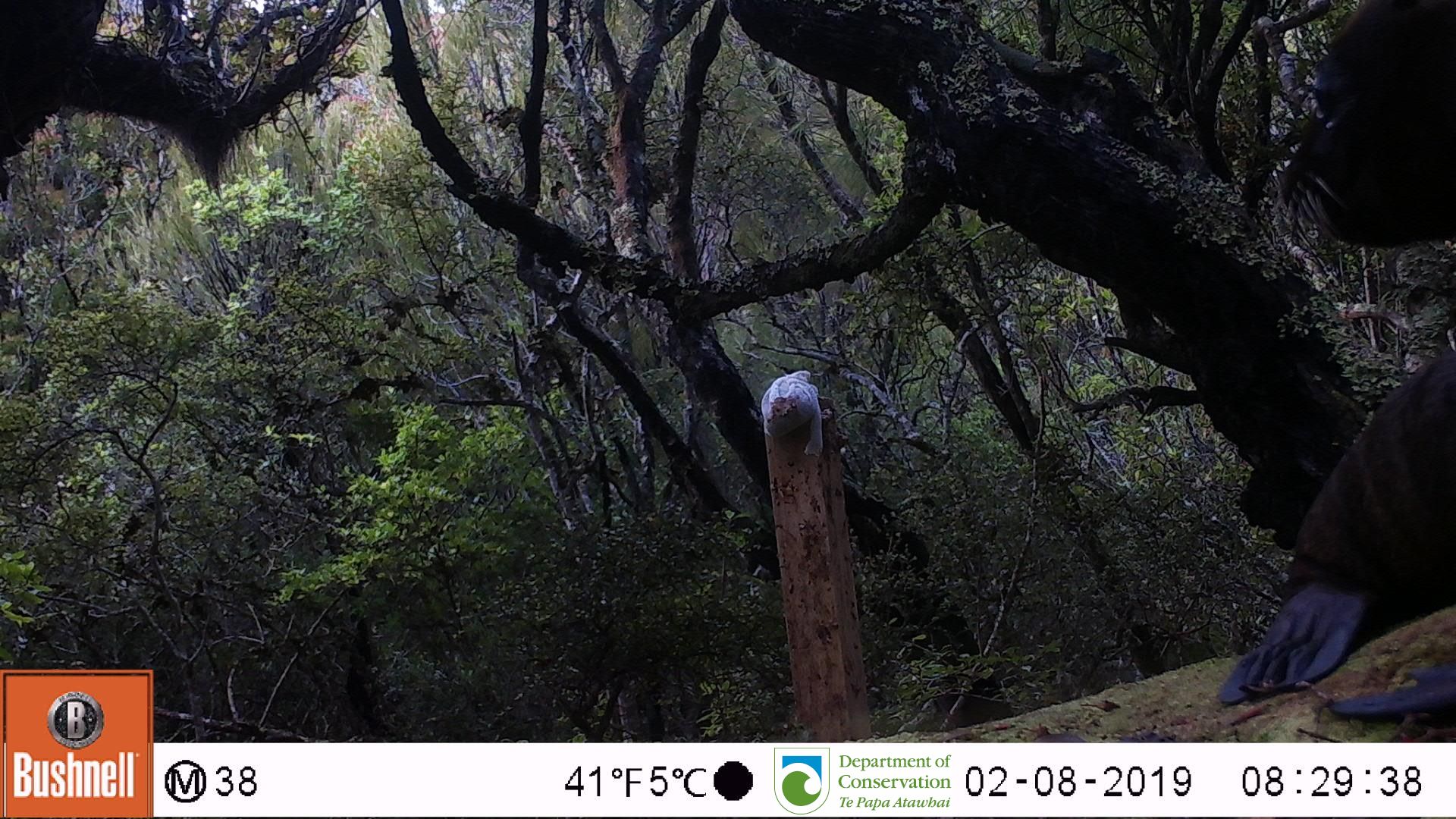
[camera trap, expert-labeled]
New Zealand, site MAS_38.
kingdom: Animalia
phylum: Chordata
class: Mammalia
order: Carnivora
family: Otariidae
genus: Phocarctos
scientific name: Phocarctos hookeri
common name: new zealand sea lion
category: sealion